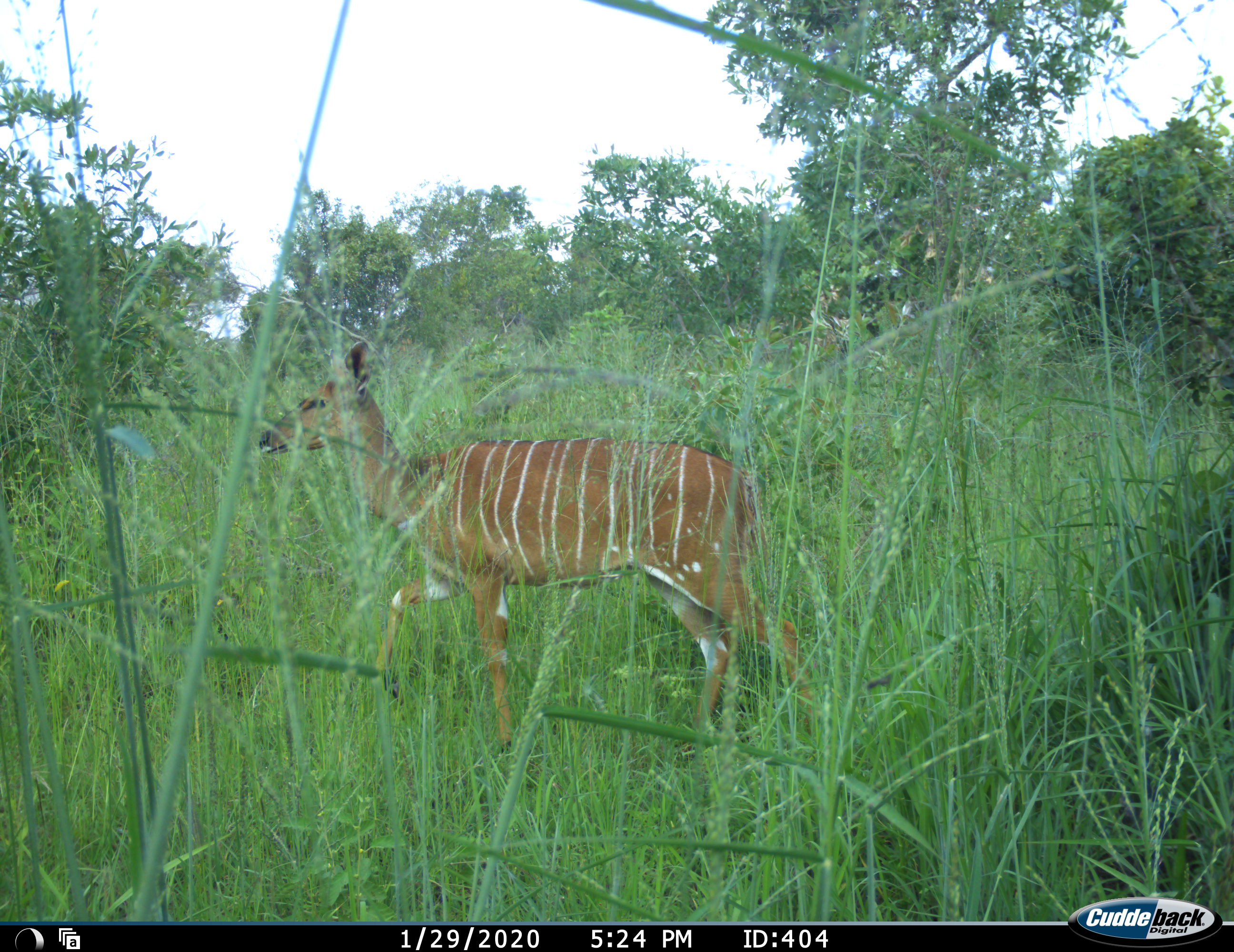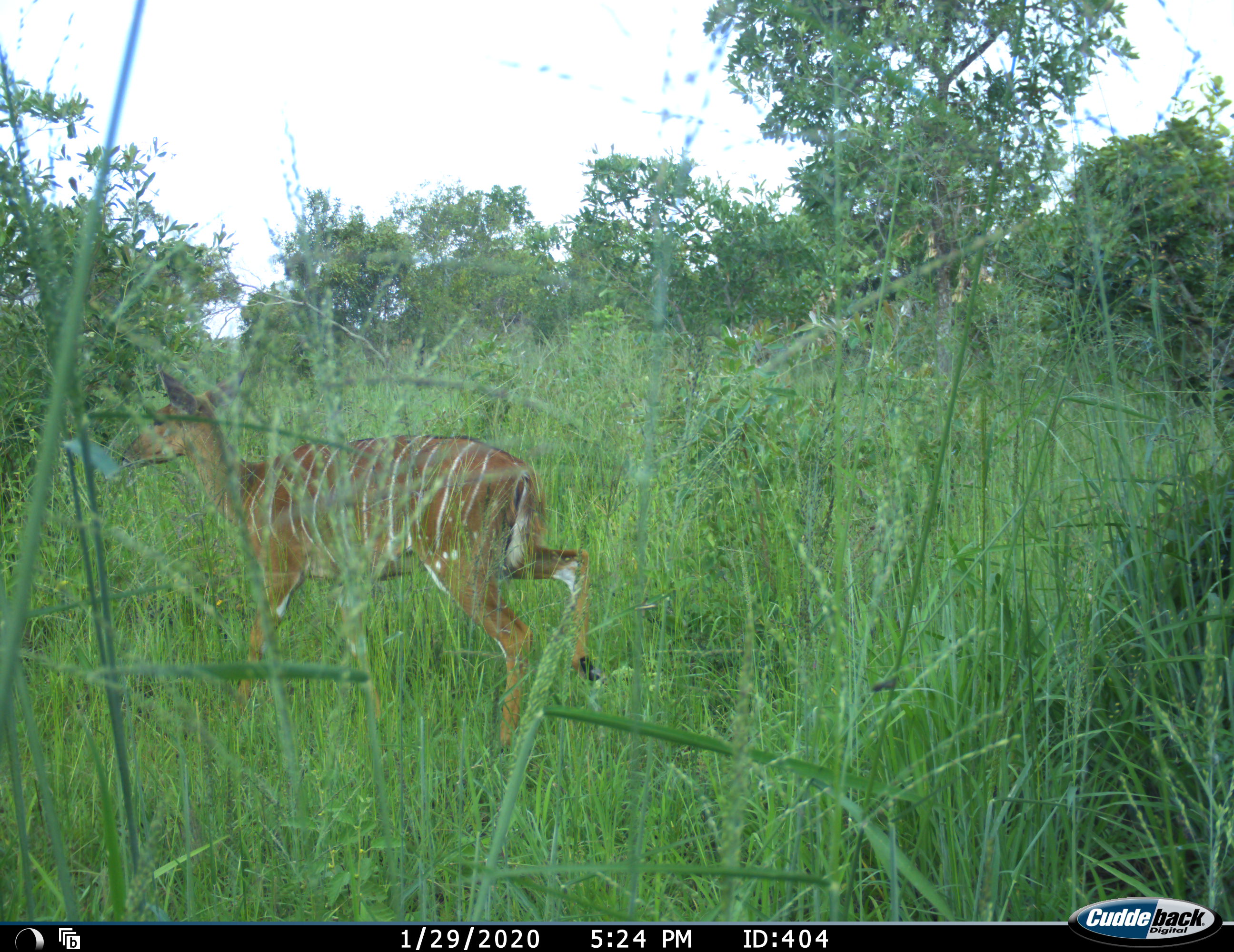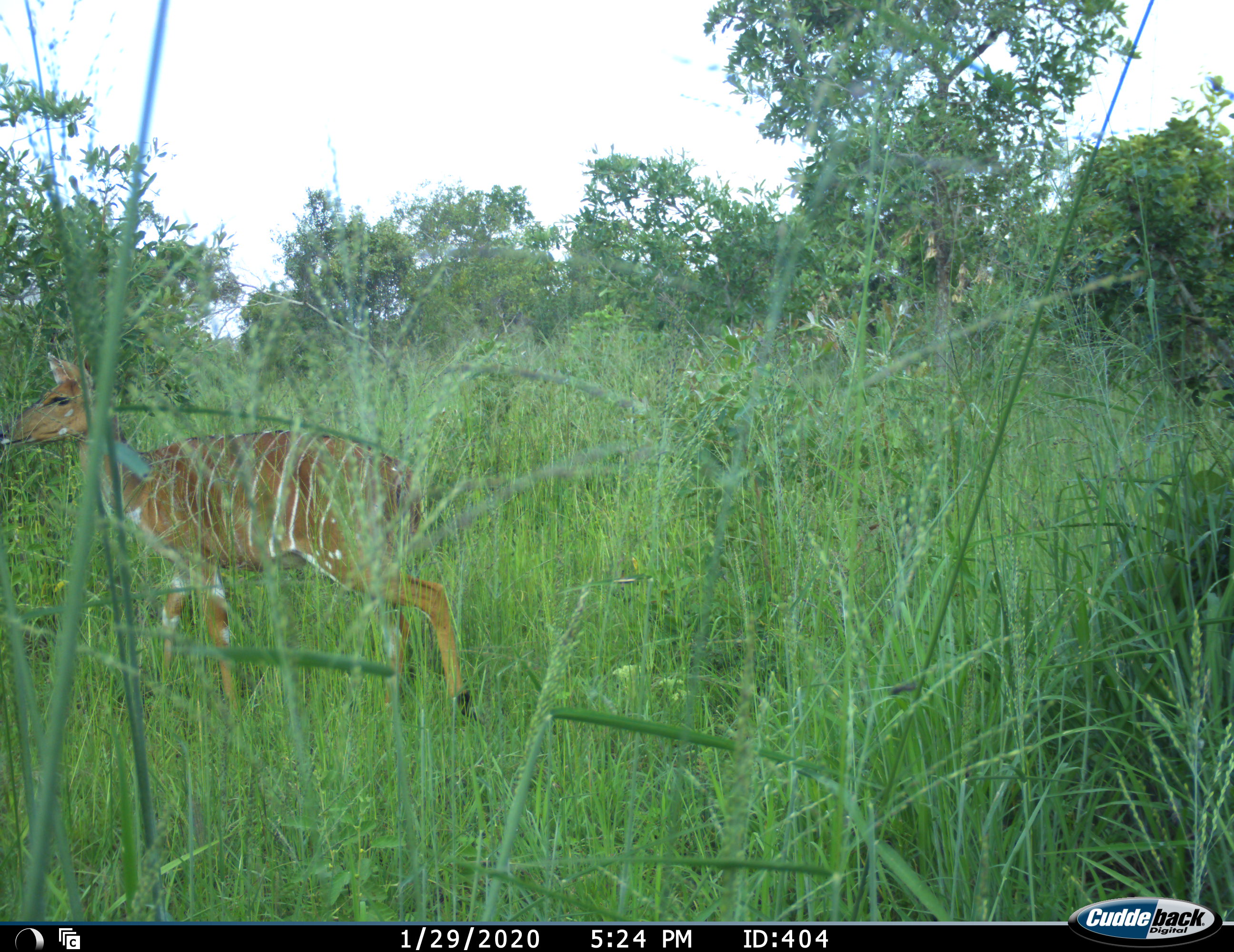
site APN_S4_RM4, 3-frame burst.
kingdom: Animalia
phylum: Chordata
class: Mammalia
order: Artiodactyla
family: Bovidae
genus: Tragelaphus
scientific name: Tragelaphus angasii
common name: nyala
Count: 1.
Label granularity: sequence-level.